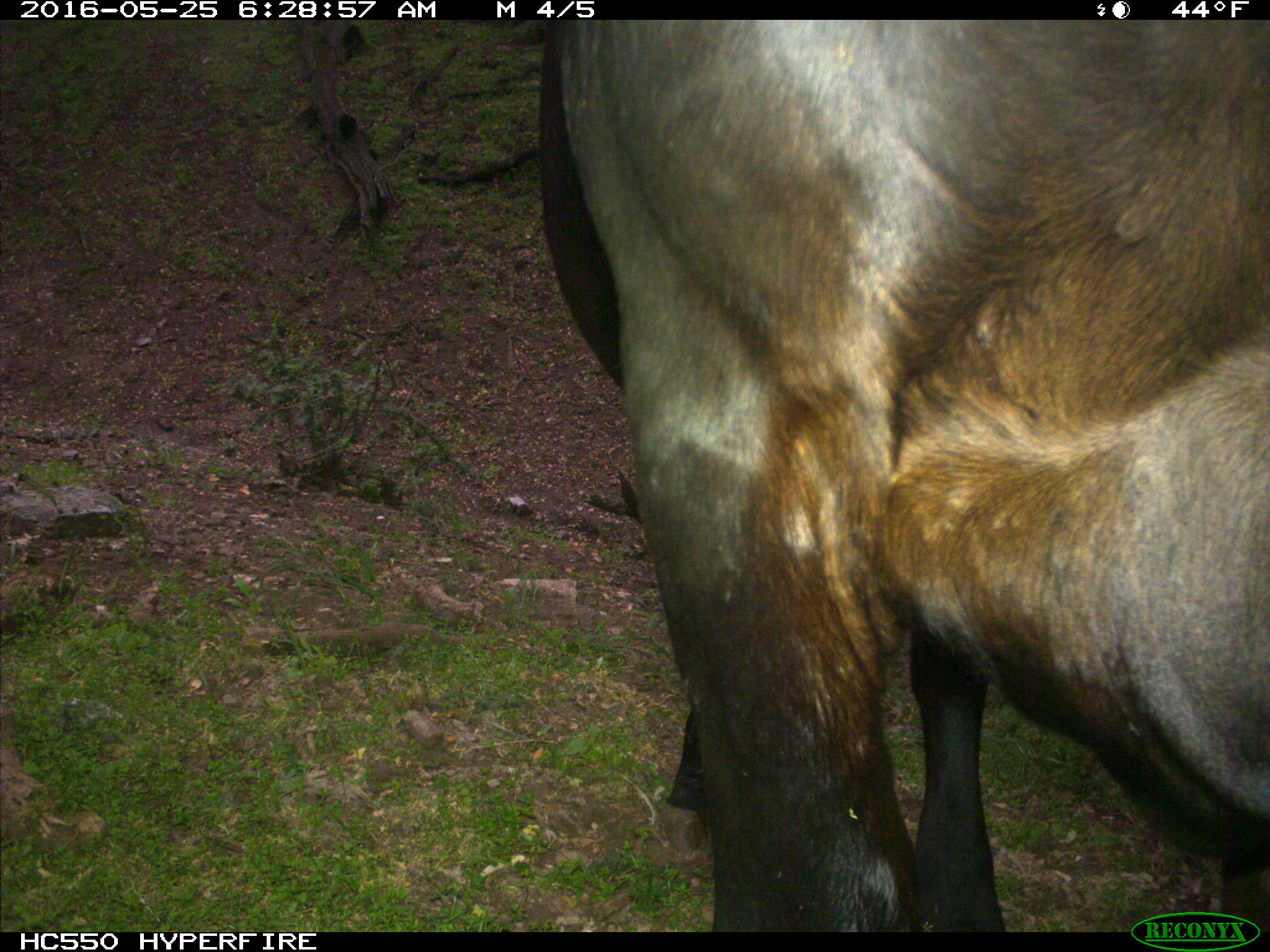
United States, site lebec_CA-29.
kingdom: Animalia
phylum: Chordata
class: Mammalia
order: Artiodactyla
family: Bovidae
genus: Bos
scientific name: Bos taurus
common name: domestic cow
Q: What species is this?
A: Bos taurus (domestic cow).